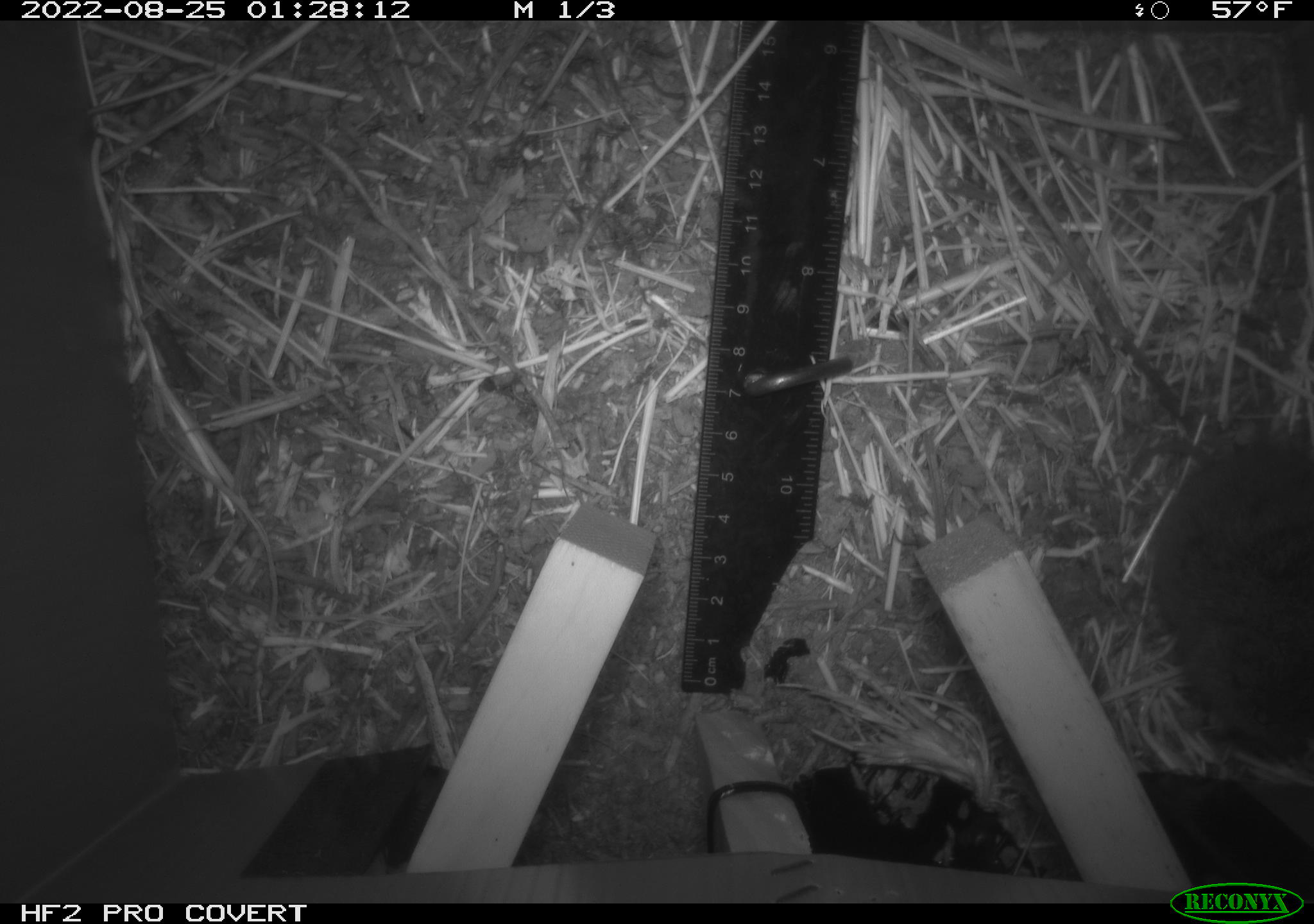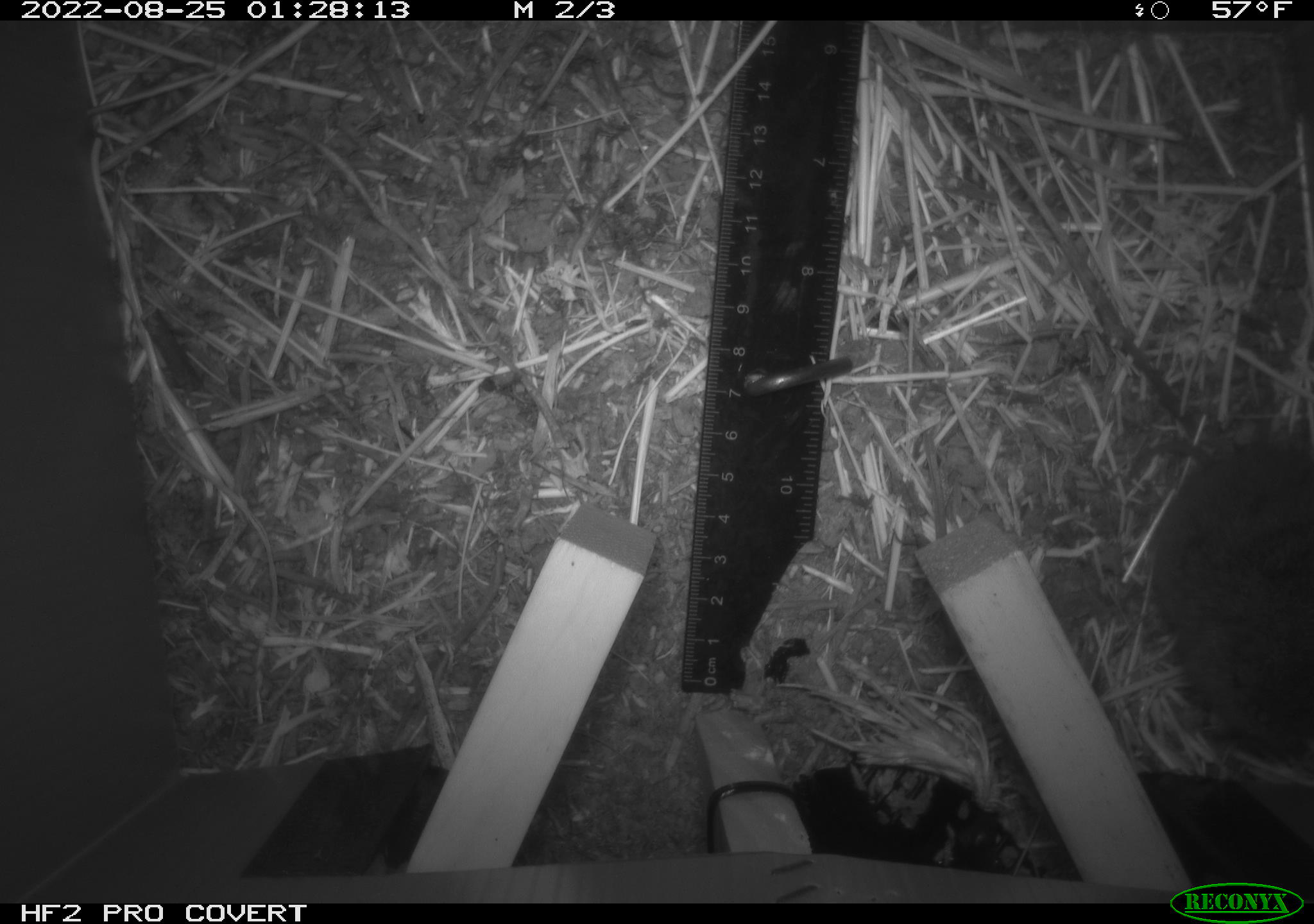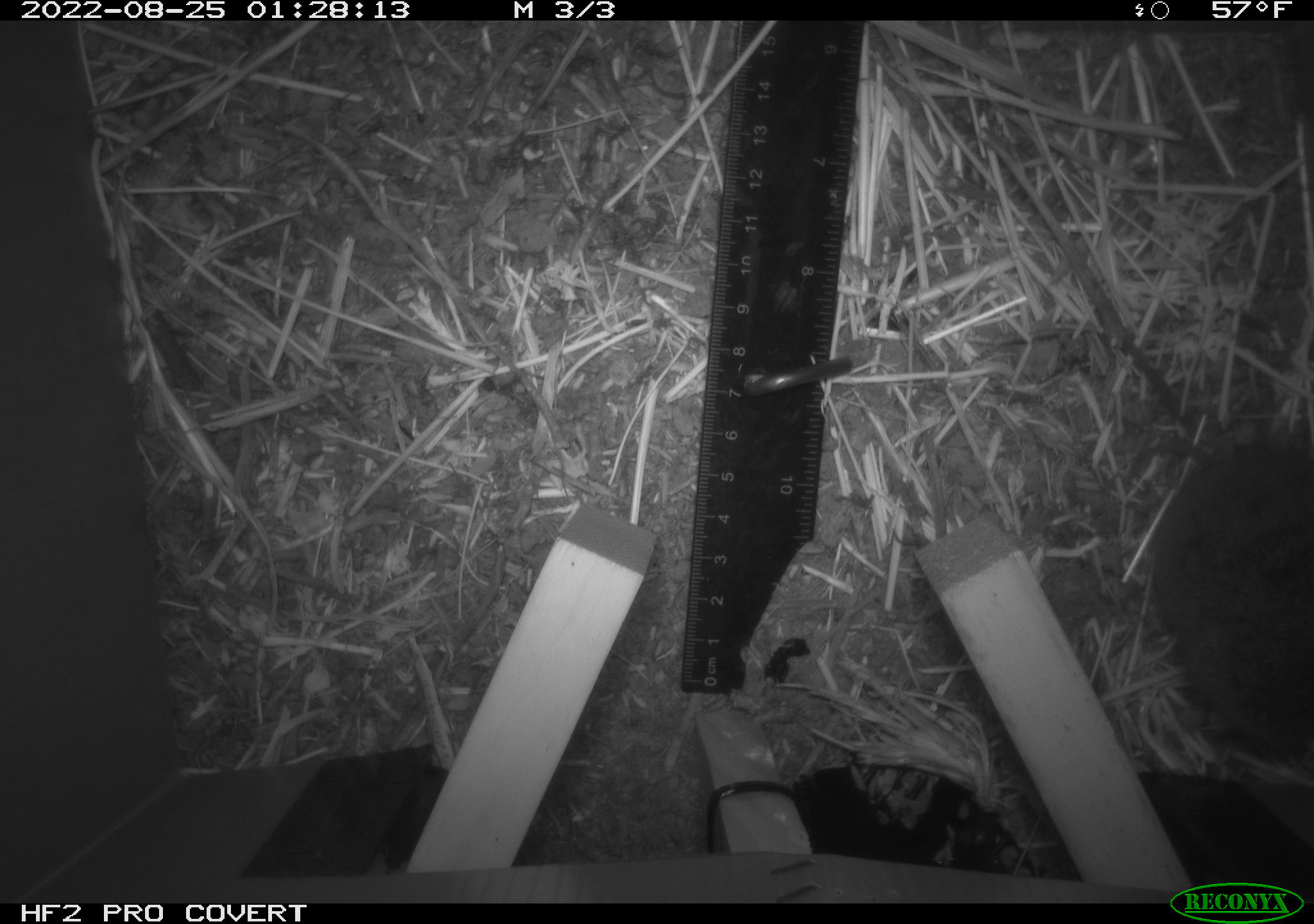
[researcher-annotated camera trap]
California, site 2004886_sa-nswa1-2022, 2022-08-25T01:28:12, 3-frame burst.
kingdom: Animalia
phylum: Chordata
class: Mammalia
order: Rodentia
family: Cricetidae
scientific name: Cricetidae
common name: hamsters, voles, lemmings, and allies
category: cricetidae family